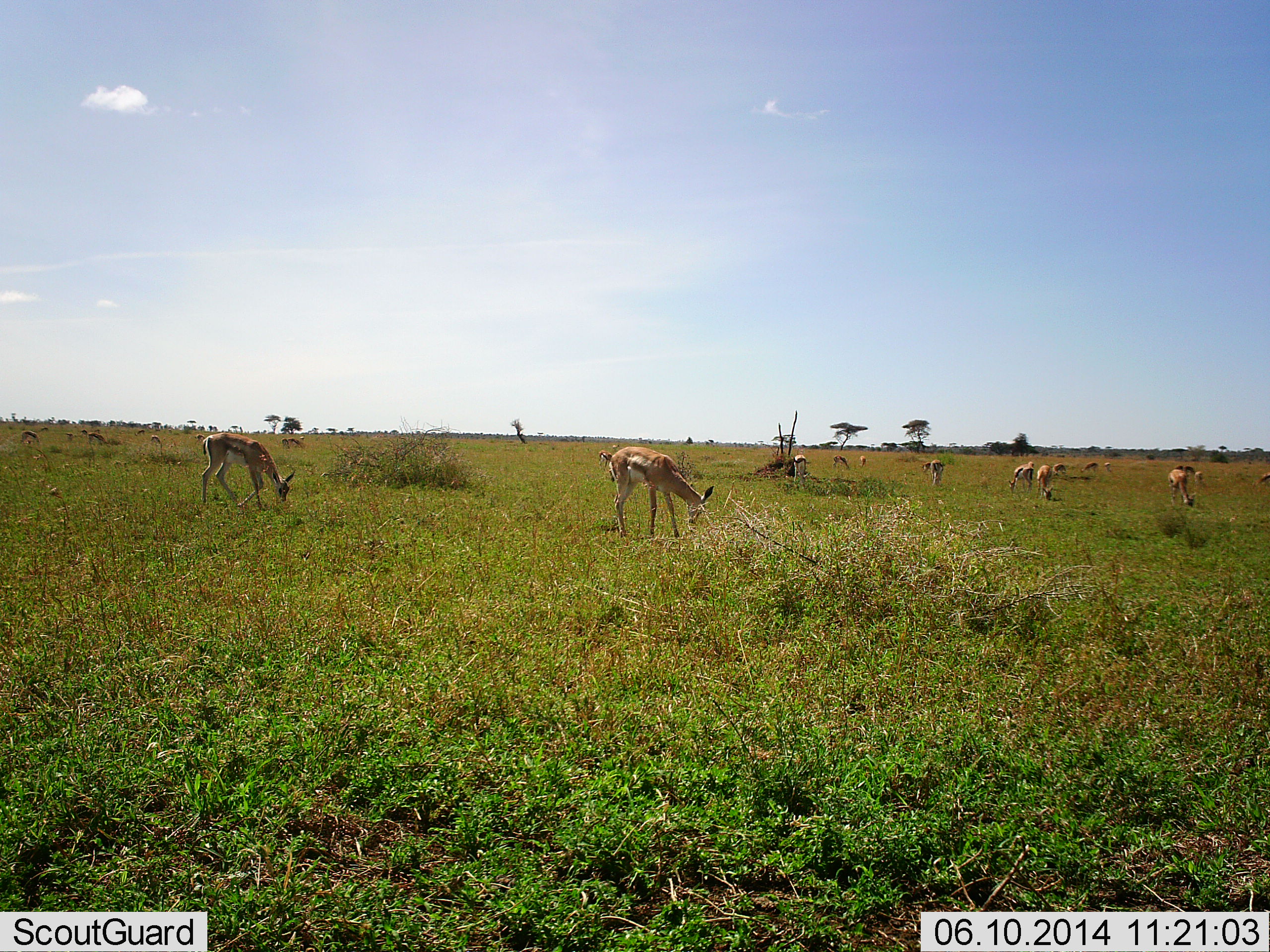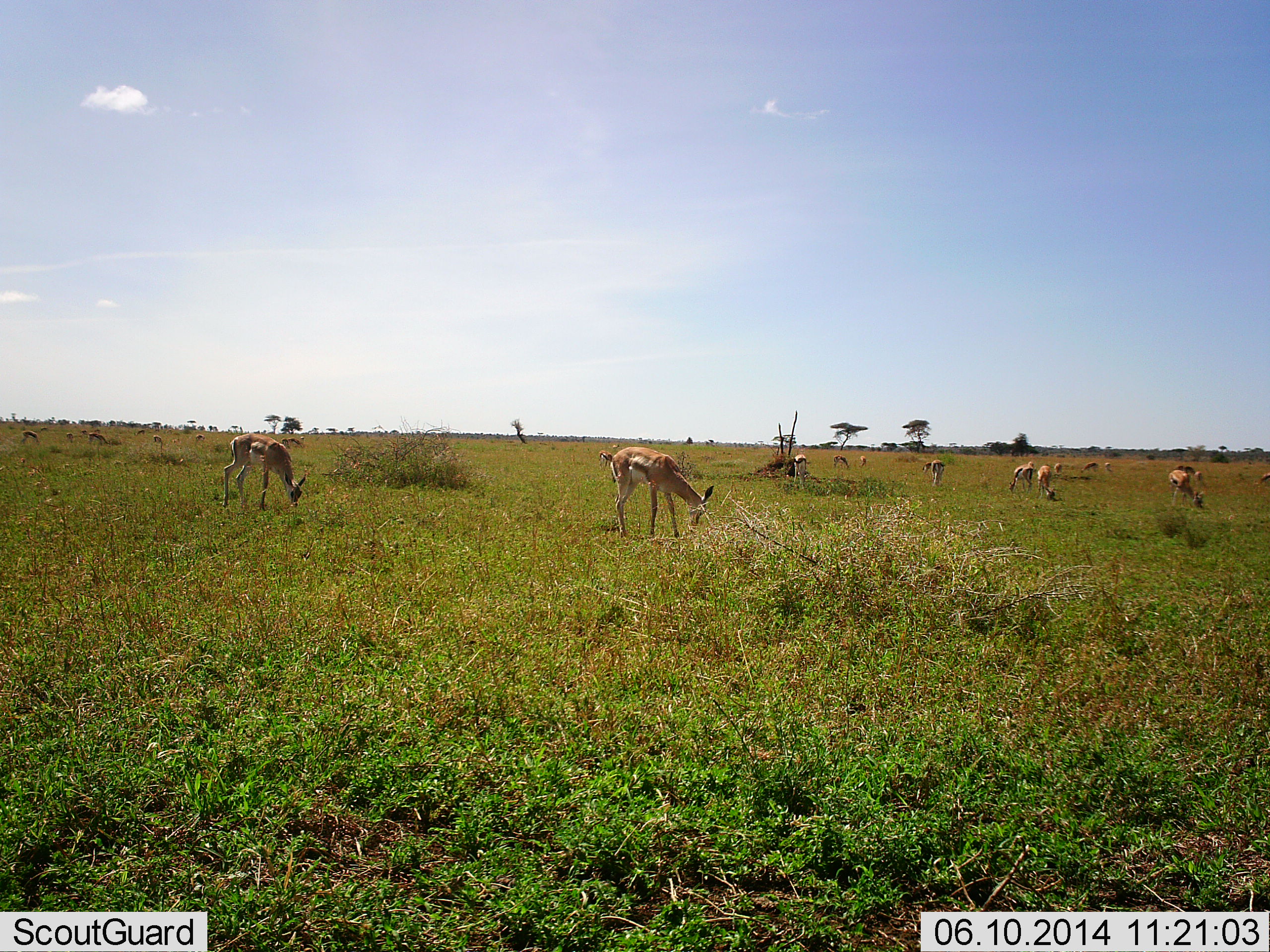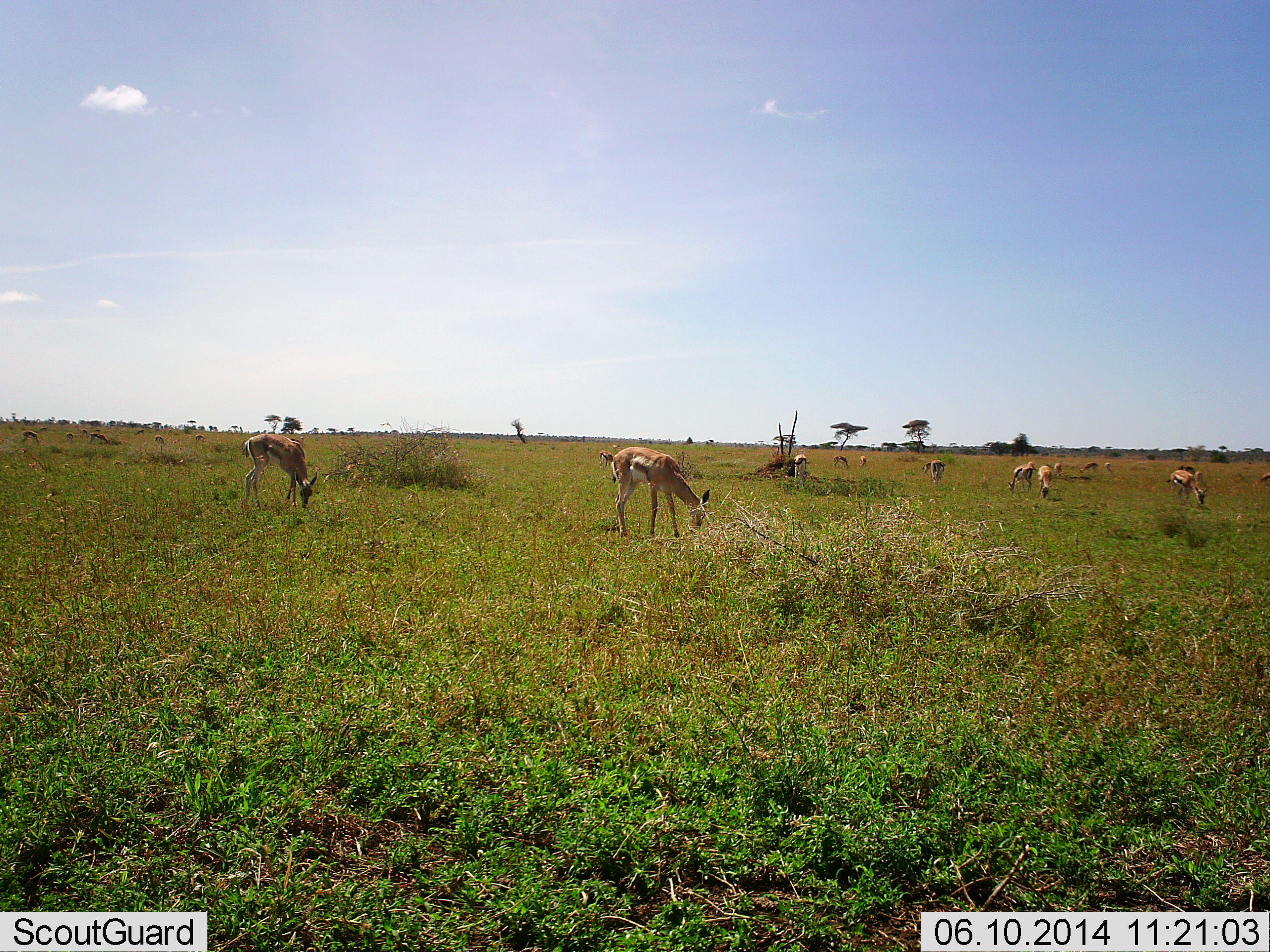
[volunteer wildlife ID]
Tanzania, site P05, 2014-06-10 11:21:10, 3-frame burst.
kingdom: Animalia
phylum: Chordata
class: Mammalia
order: Artiodactyla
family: Bovidae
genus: Eudorcas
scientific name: Eudorcas thomsonii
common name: thomson's gazelle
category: gazellethomsons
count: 11-50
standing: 30%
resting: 0%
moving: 30%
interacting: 0%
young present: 0%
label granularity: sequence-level